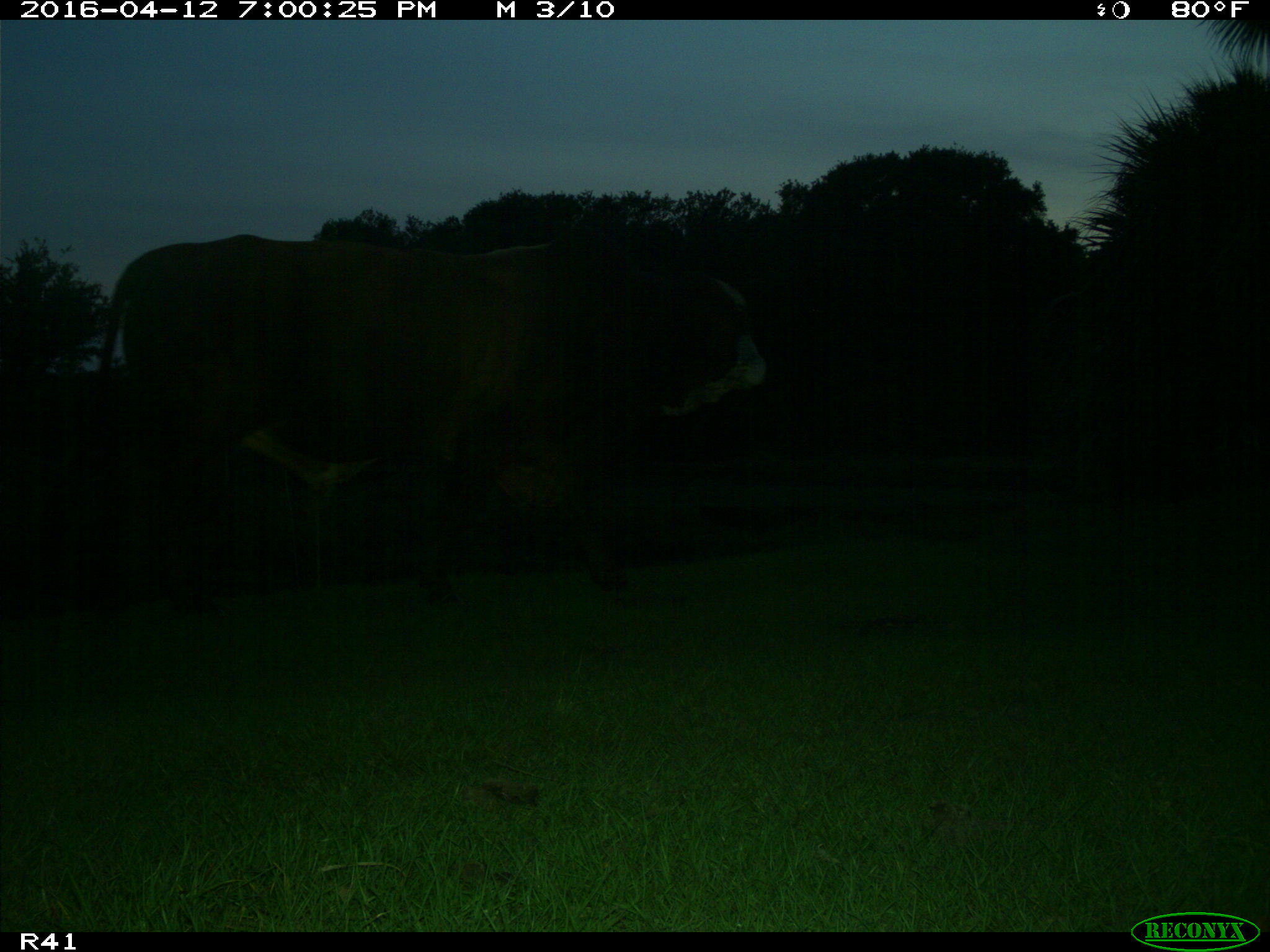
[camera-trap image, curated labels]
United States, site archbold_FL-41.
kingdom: Animalia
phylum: Chordata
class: Mammalia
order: Artiodactyla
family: Bovidae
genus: Bos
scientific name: Bos taurus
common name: domestic cow